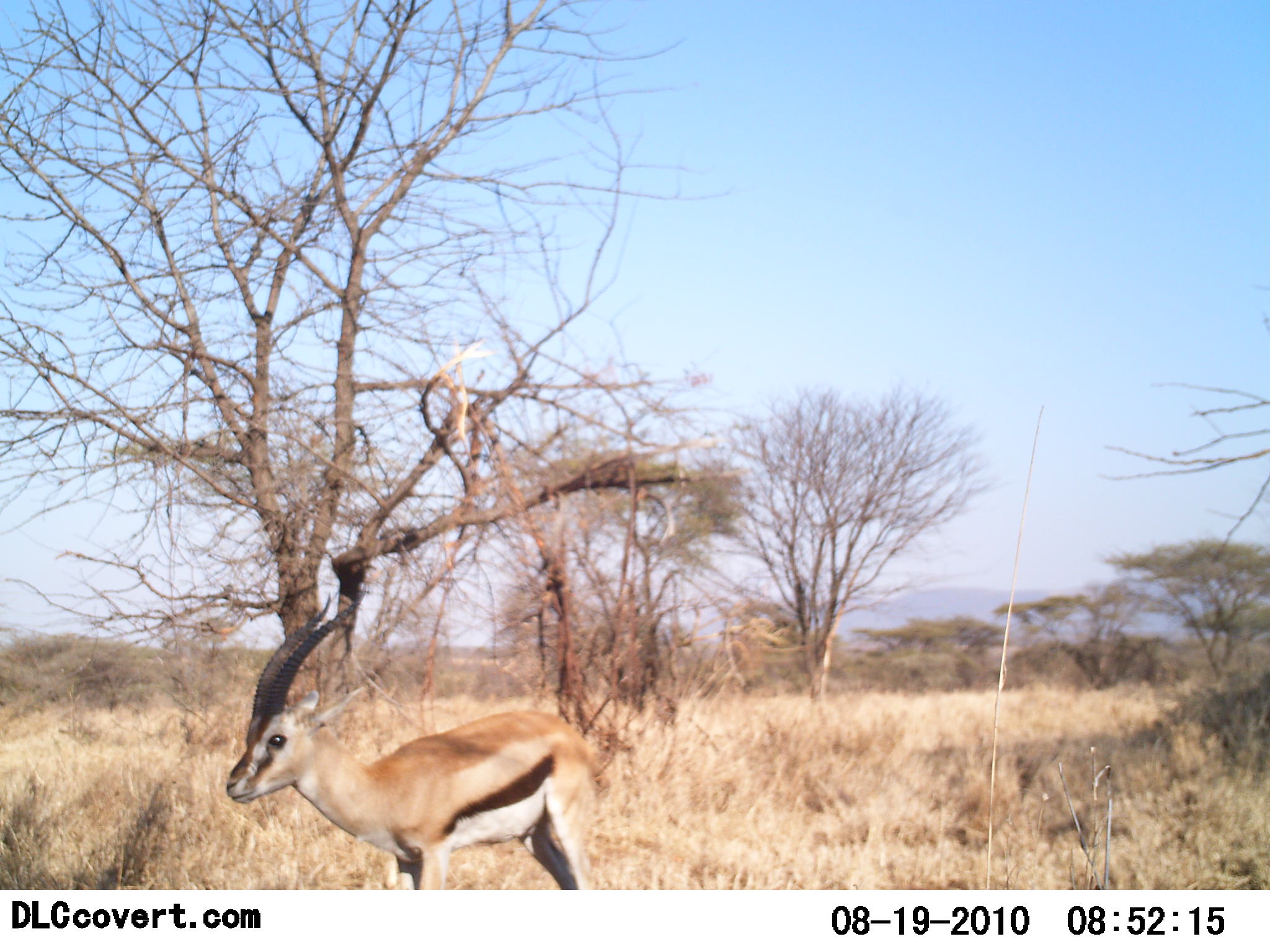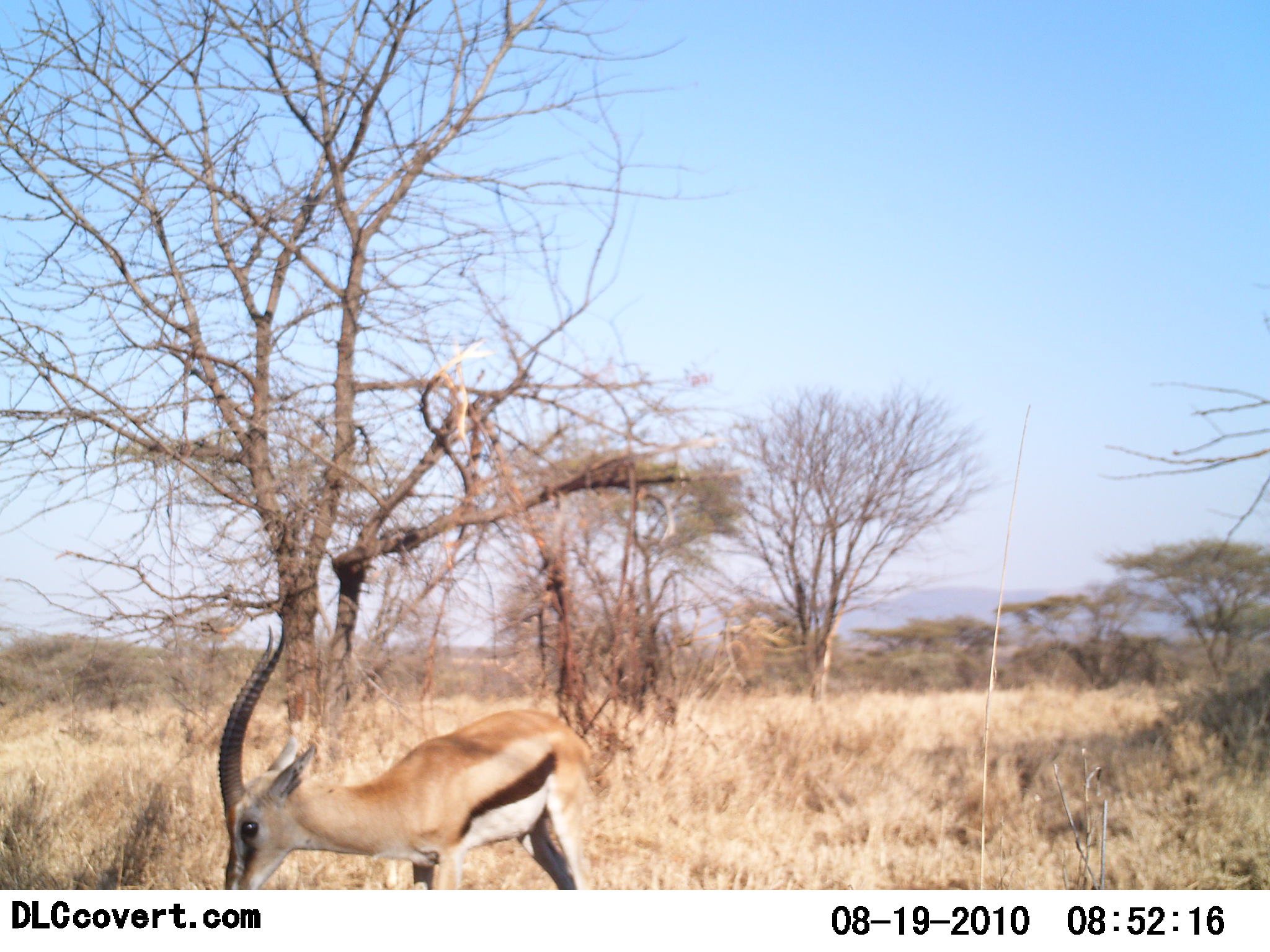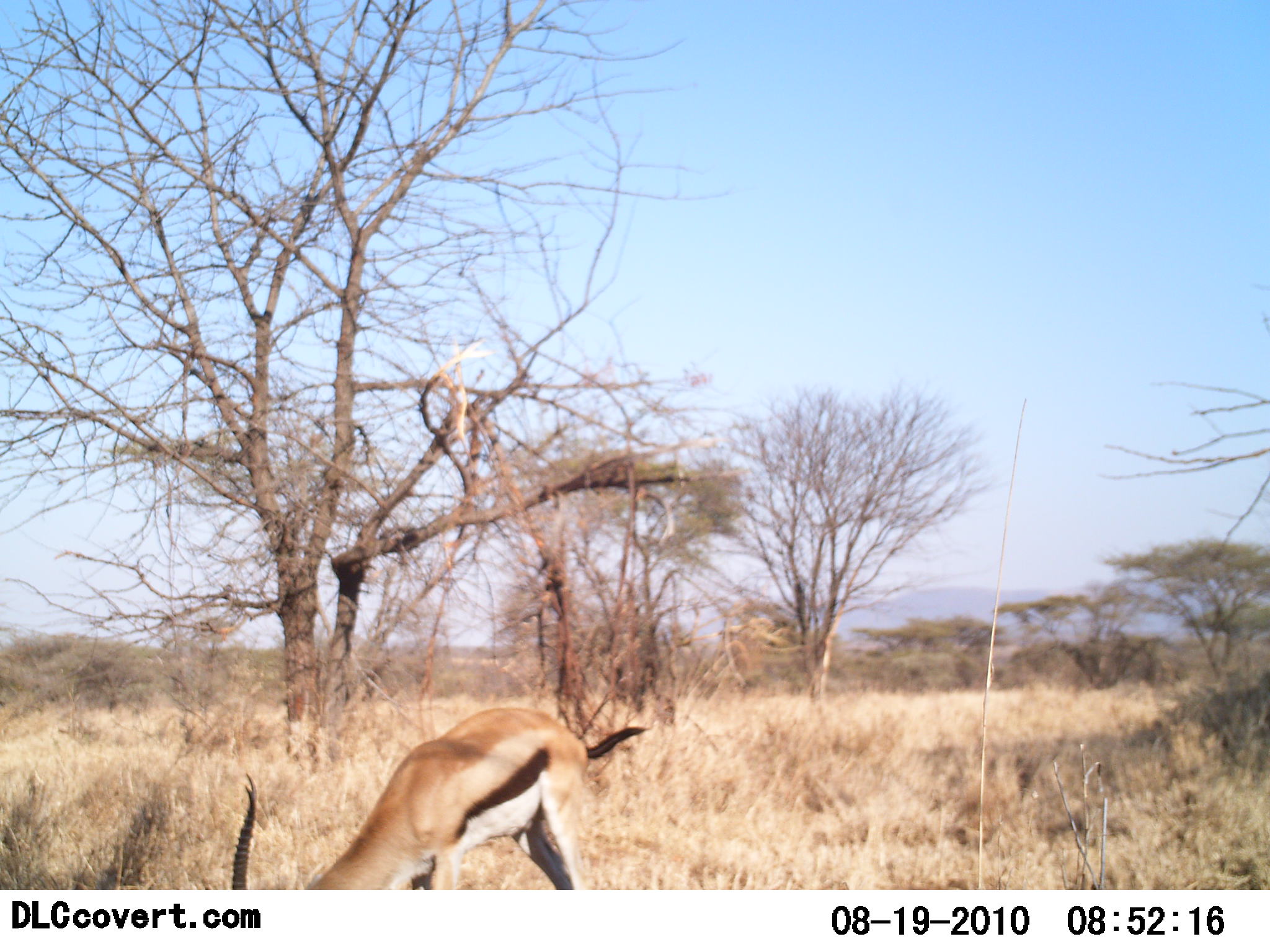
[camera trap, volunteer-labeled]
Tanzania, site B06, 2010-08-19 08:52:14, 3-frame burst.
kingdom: Animalia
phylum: Chordata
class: Mammalia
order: Artiodactyla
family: Bovidae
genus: Eudorcas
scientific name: Eudorcas thomsonii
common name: thomson's gazelle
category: gazellethomsons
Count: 1.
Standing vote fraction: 55%.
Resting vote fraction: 0%.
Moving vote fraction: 5%.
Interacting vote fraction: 0%.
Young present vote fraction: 0%.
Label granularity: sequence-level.